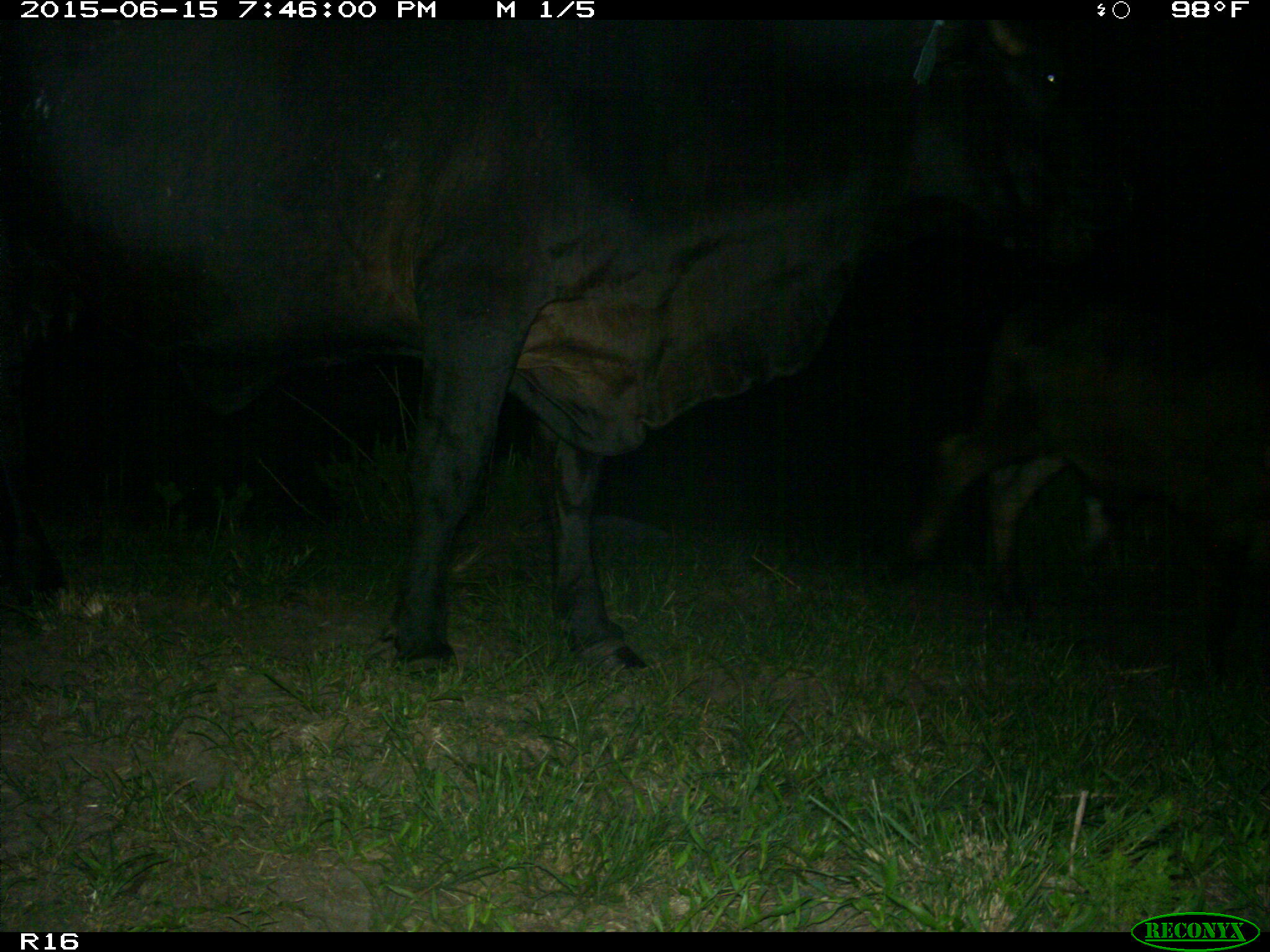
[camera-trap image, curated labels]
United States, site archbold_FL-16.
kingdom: Animalia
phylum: Chordata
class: Mammalia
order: Artiodactyla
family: Bovidae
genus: Bos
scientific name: Bos taurus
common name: domestic cow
Bos taurus (domestic cow).